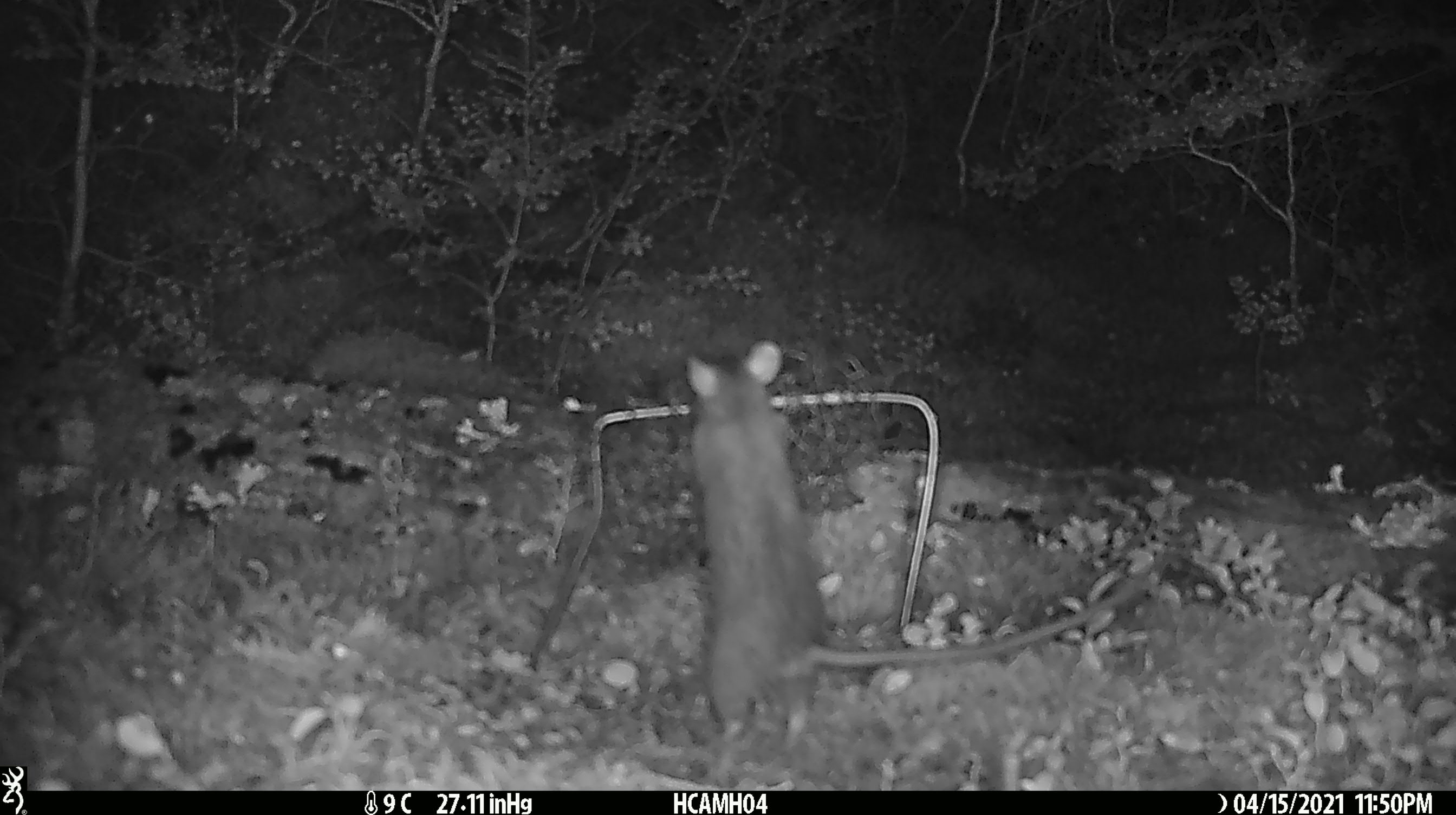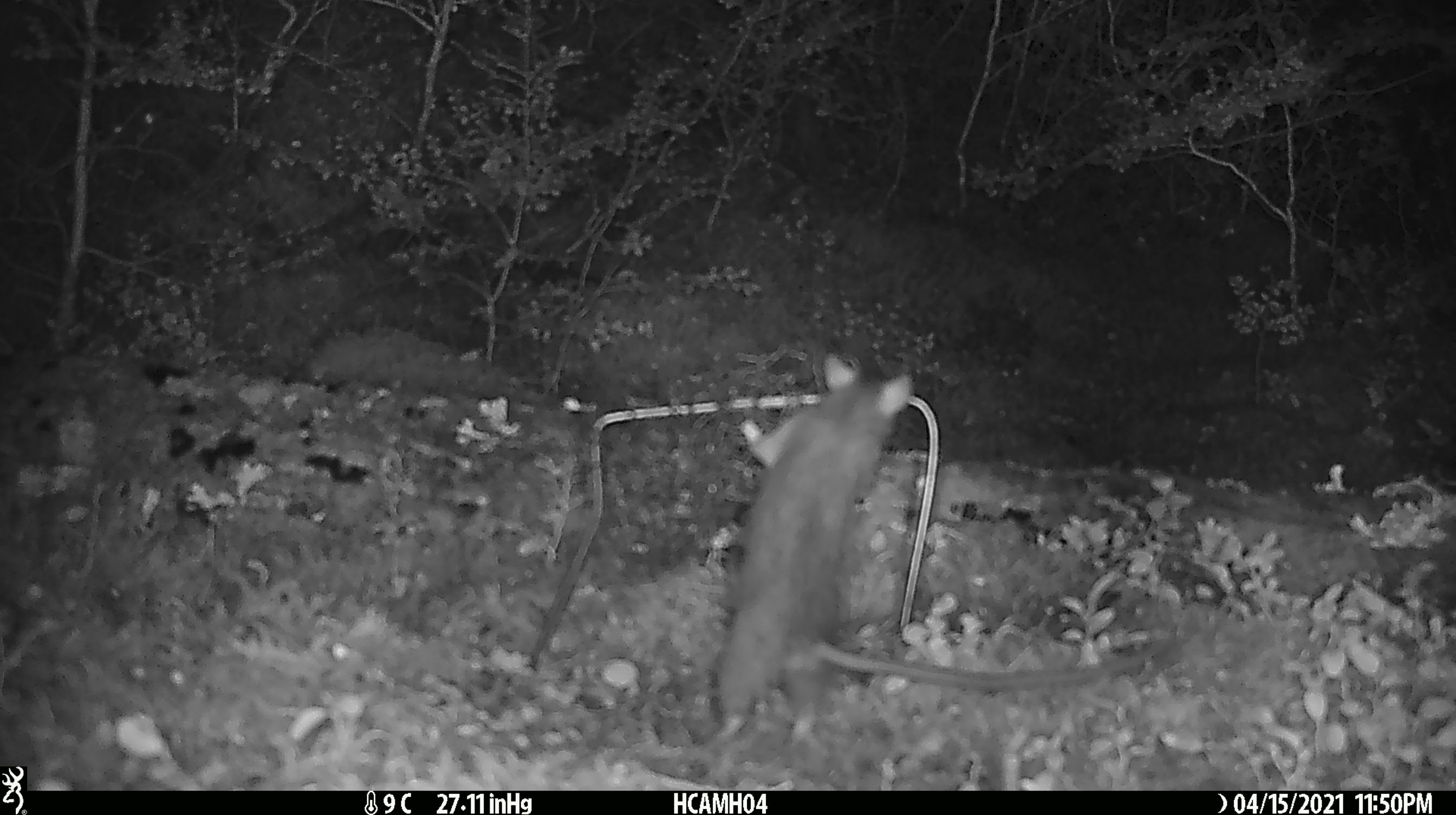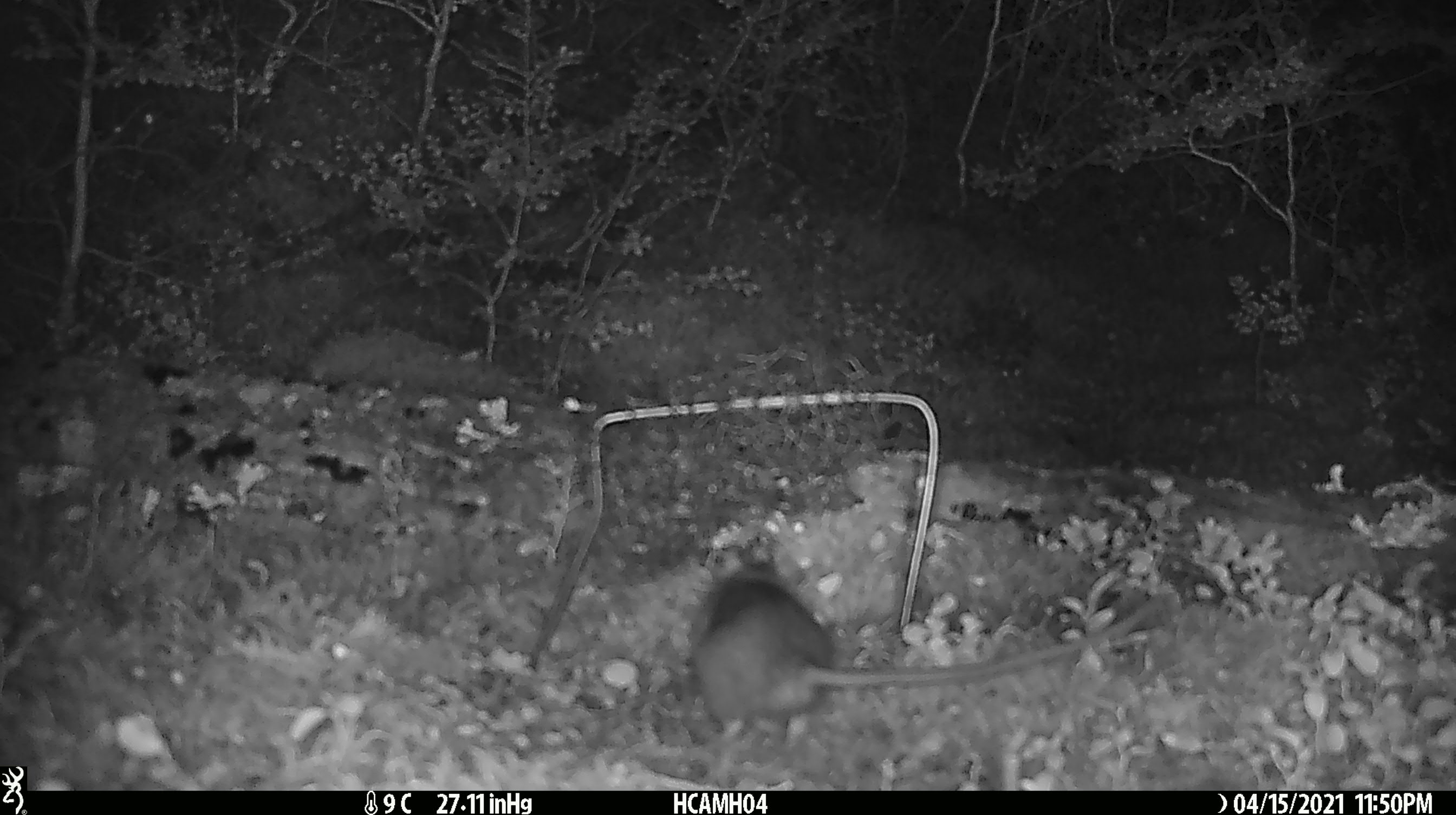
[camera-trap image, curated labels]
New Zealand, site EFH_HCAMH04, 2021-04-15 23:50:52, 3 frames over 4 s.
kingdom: Animalia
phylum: Chordata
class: Mammalia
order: Rodentia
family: Muridae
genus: Rattus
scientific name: Rattus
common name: rat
Rat (Rattus).